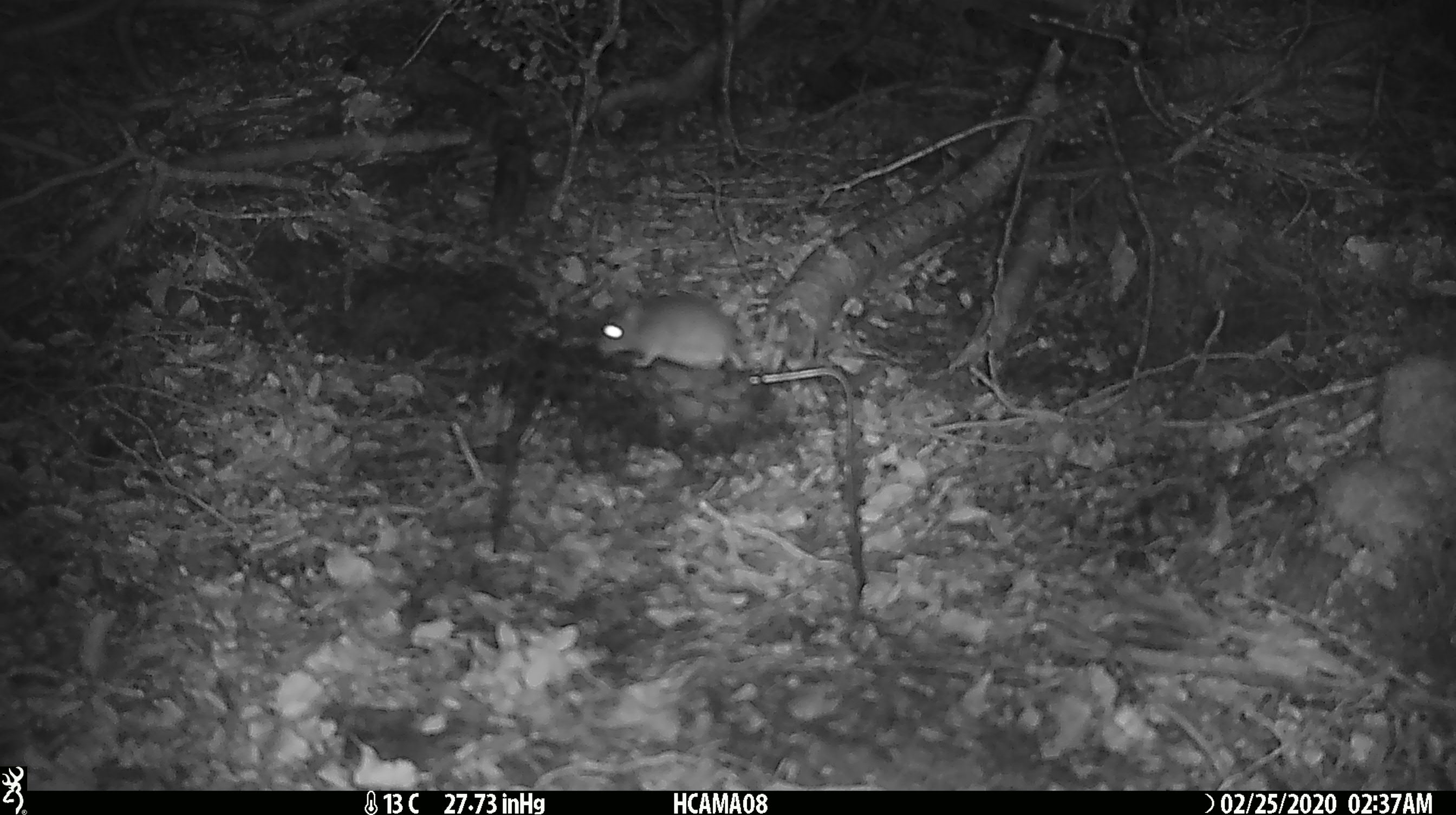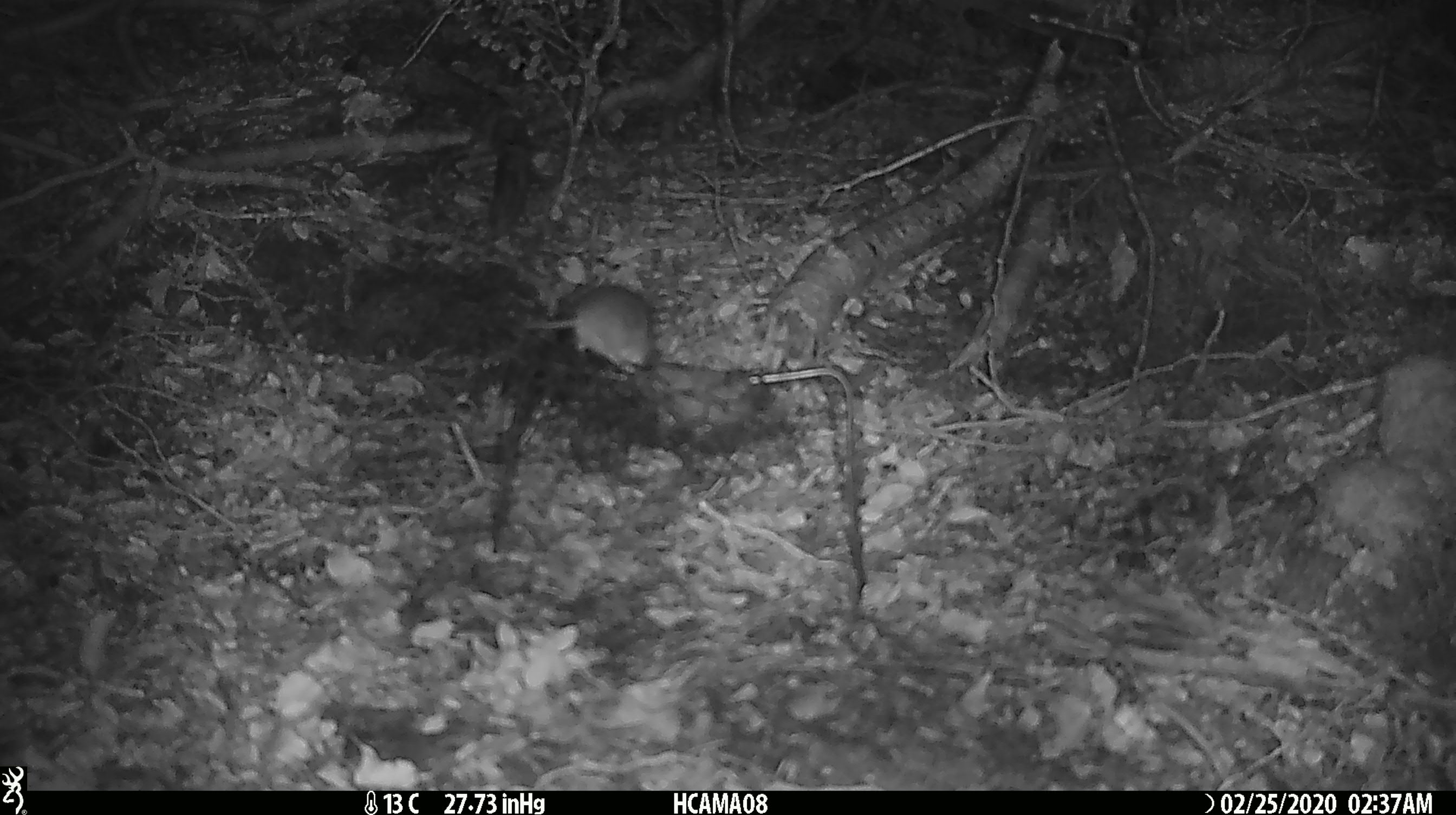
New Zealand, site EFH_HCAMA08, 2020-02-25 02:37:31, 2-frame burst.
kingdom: Animalia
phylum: Chordata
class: Mammalia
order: Rodentia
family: Muridae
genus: Mus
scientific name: Mus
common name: mouse